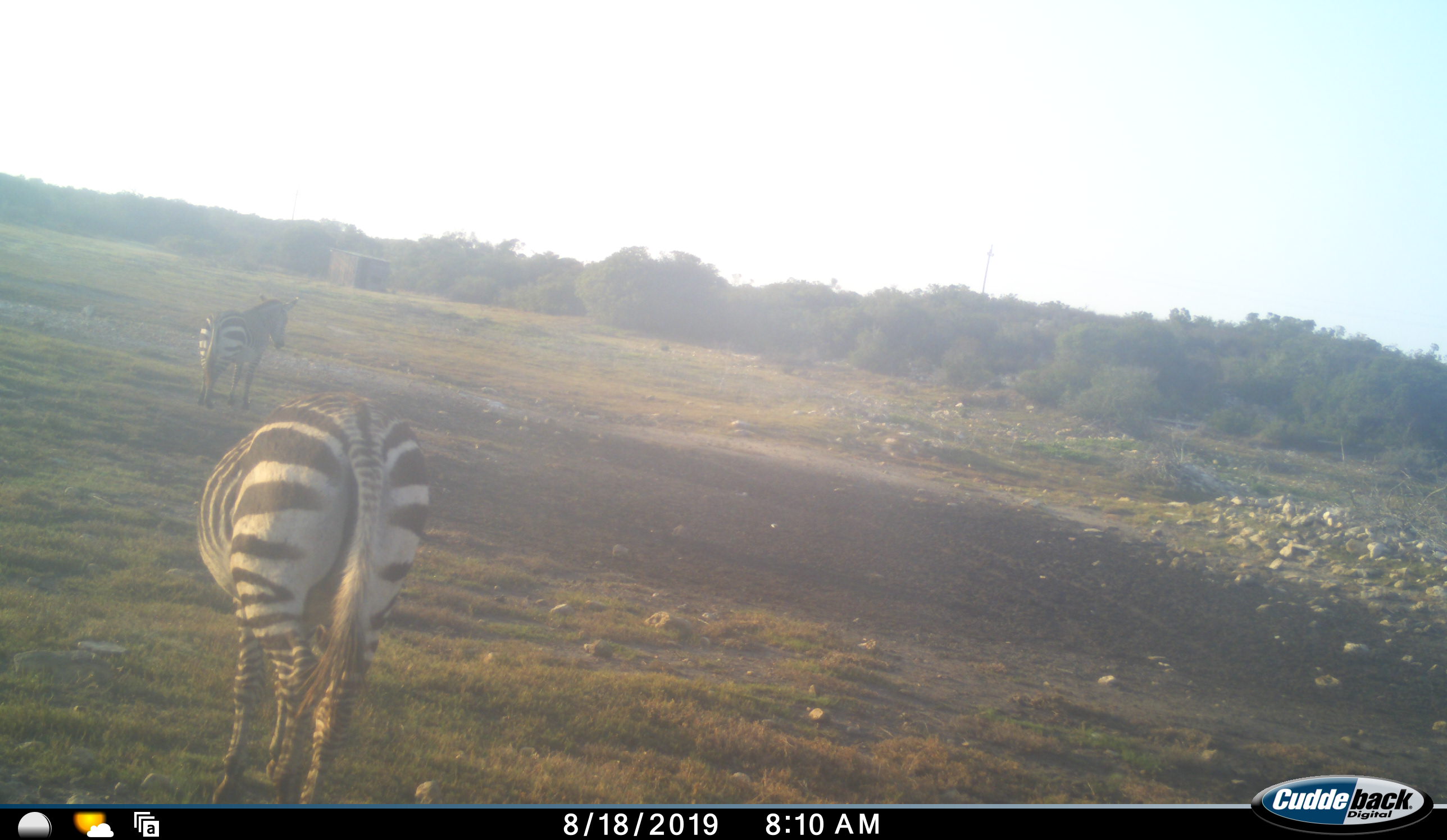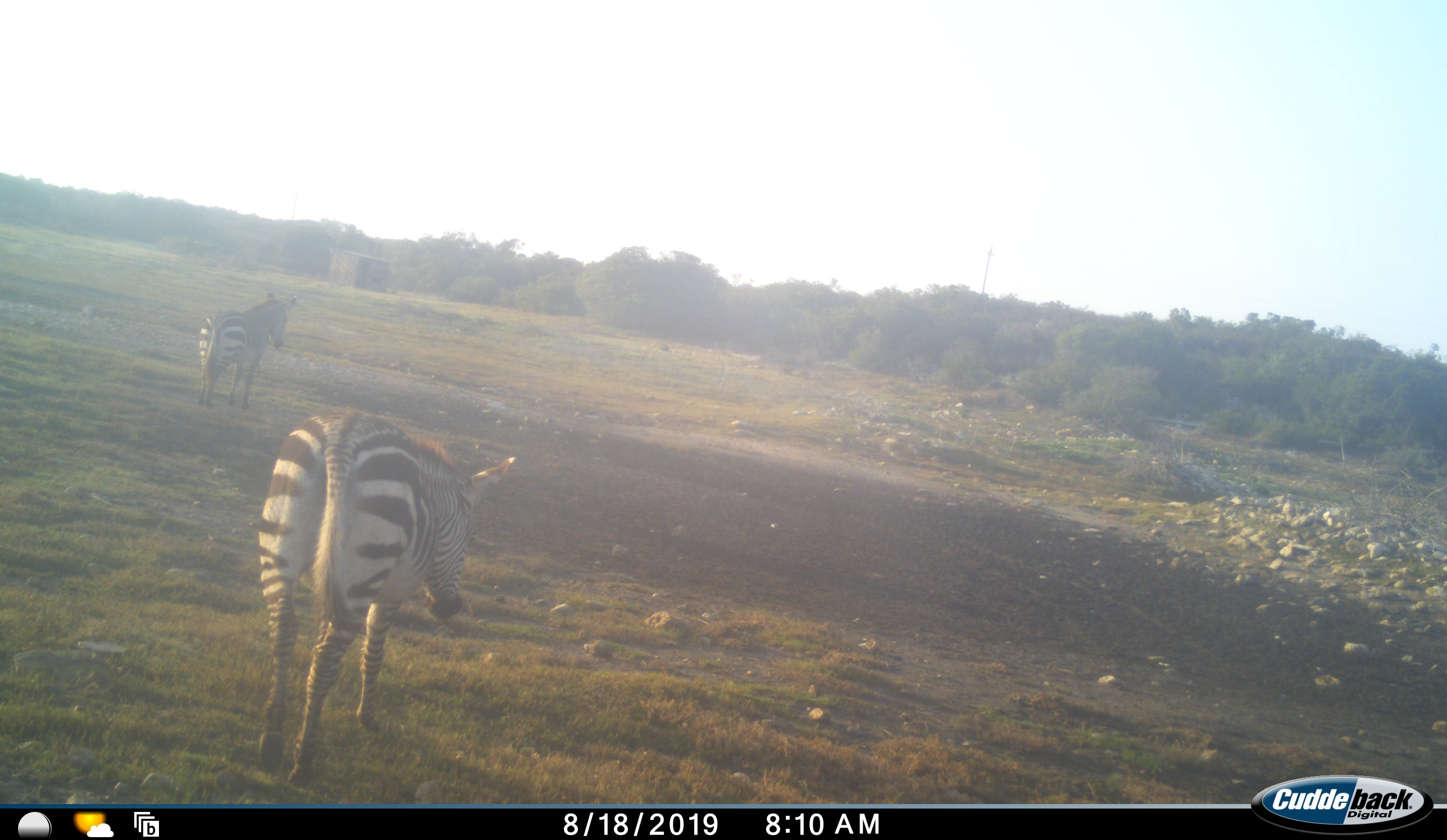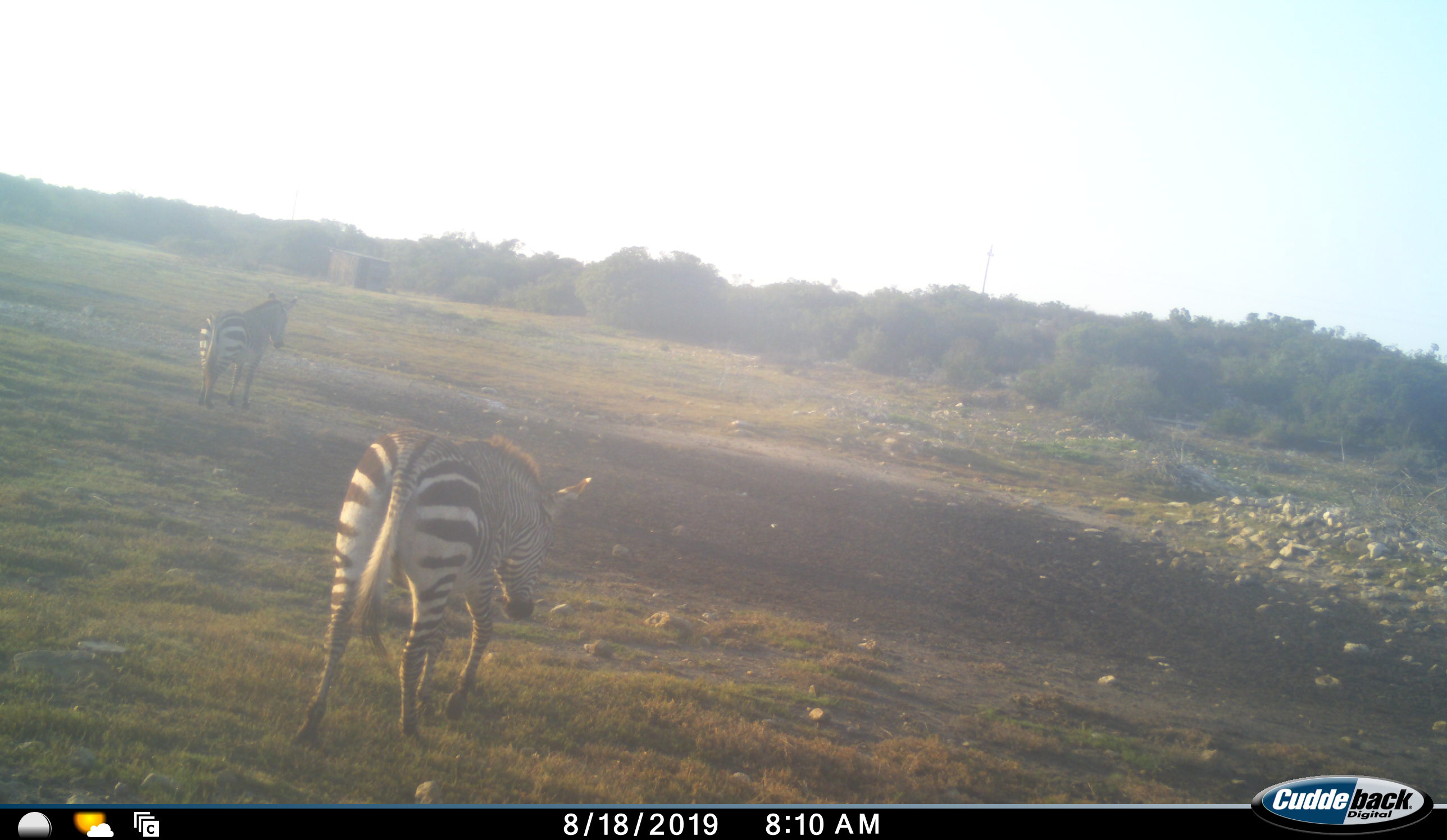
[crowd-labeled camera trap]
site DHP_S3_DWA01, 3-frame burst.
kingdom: Animalia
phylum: Chordata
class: Mammalia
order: Perissodactyla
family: Equidae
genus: Equus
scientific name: Equus zebra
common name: mountain zebra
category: zebramountain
Zebramountain (mountain zebra) (Equus zebra), count 2. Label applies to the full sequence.